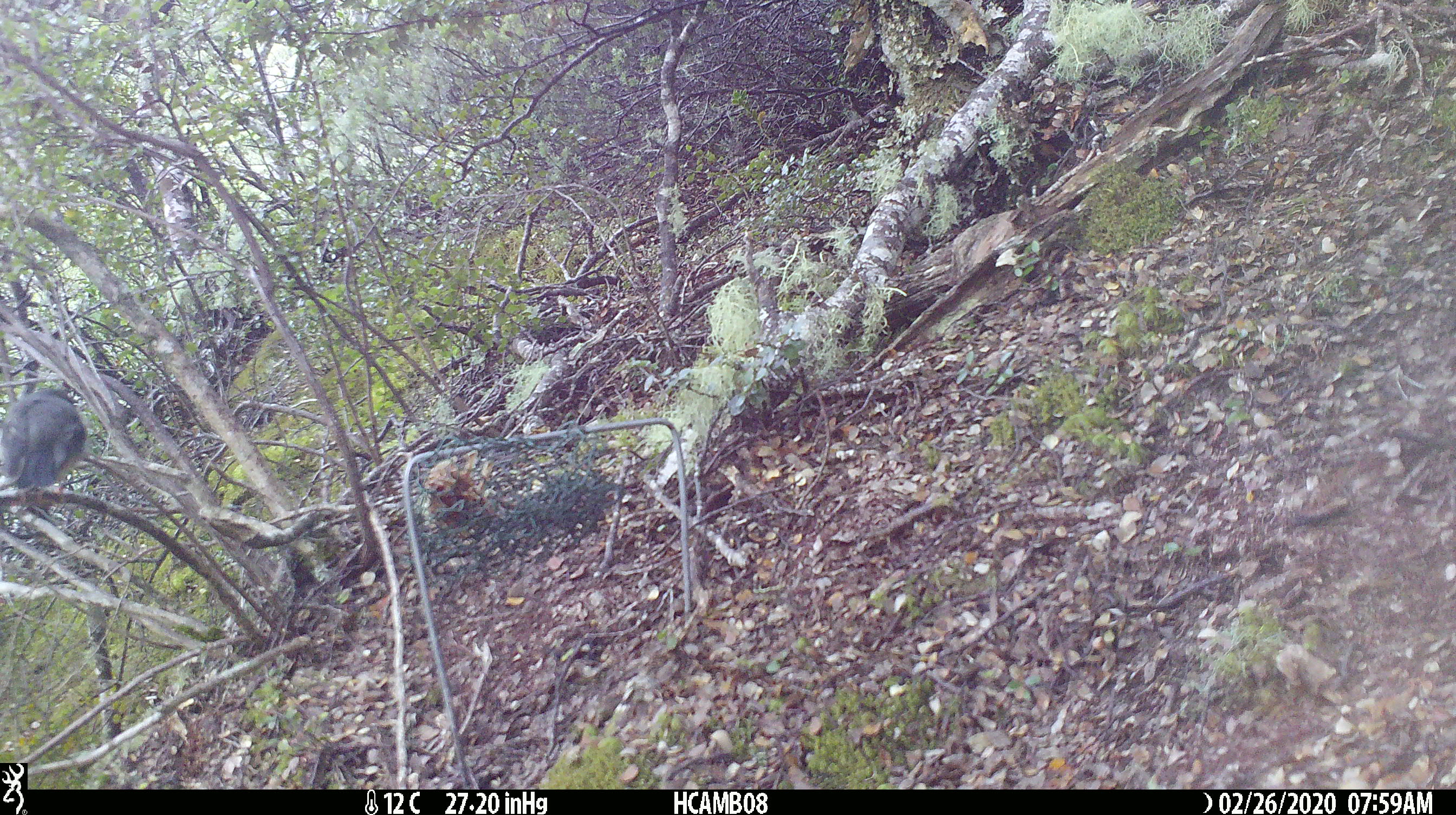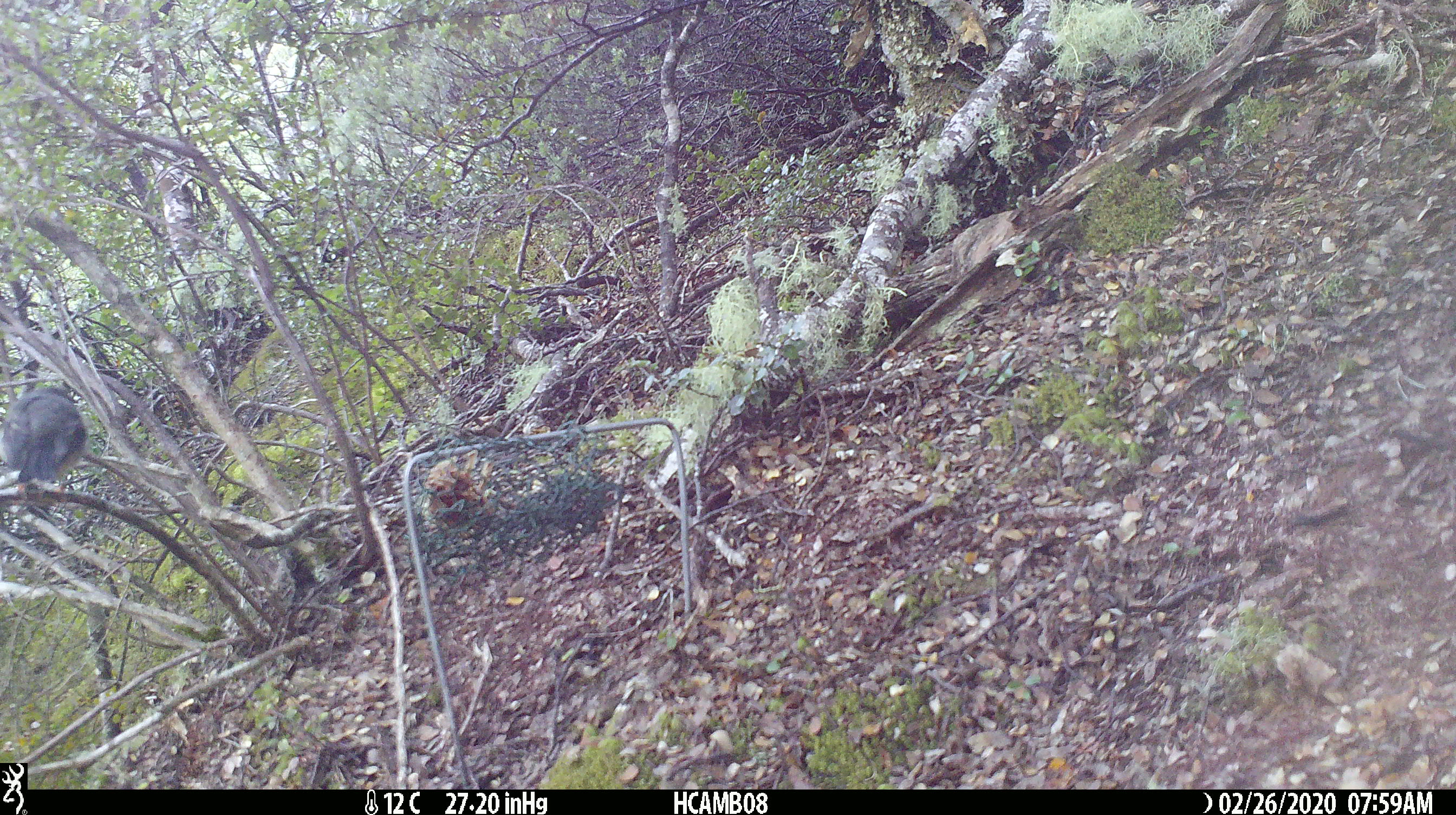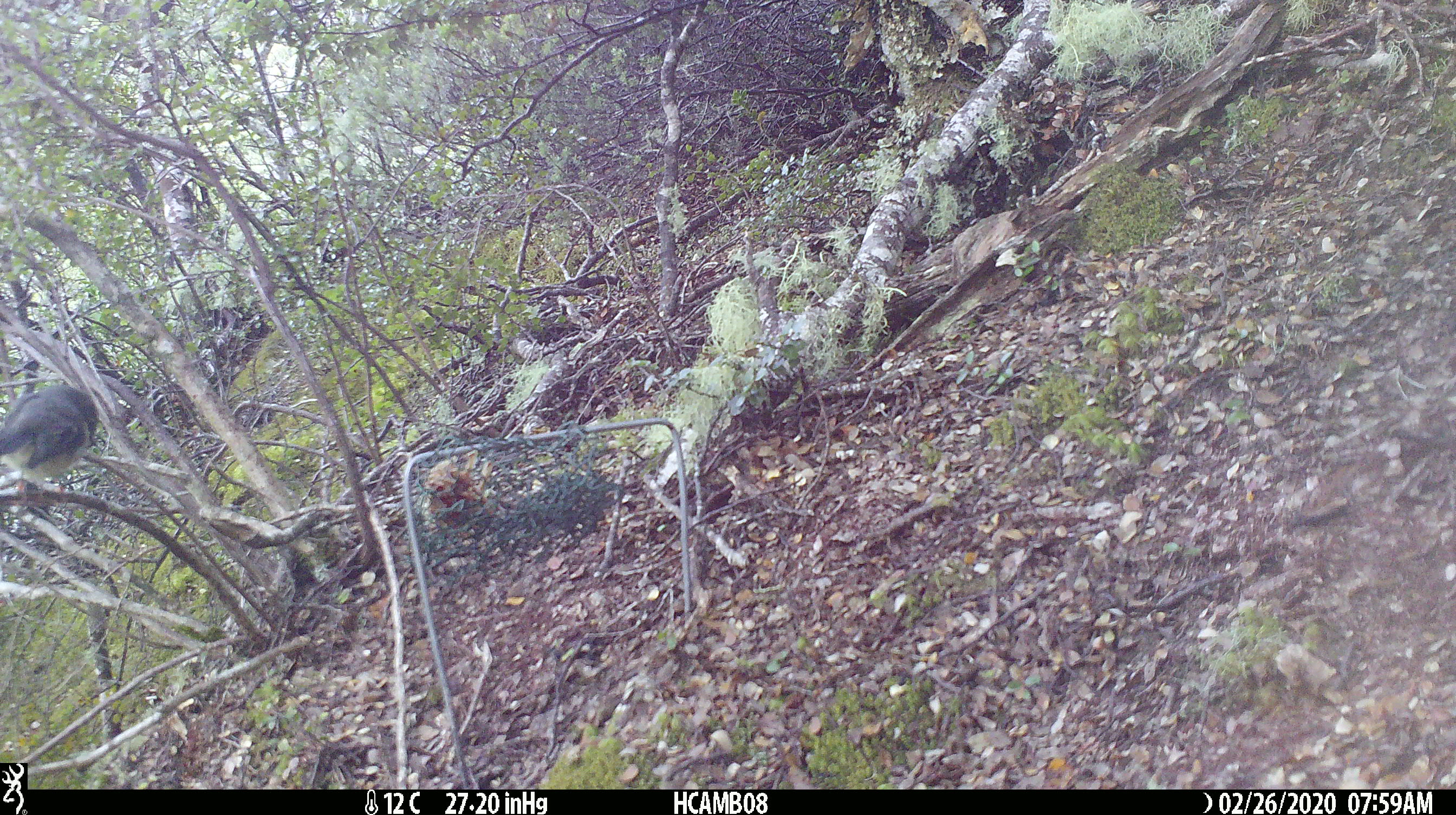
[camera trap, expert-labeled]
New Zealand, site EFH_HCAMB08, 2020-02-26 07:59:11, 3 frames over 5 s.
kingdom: Animalia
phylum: Chordata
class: Aves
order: Passeriformes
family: Petroicidae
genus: Petroica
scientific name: Petroica macrocephala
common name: tomtit